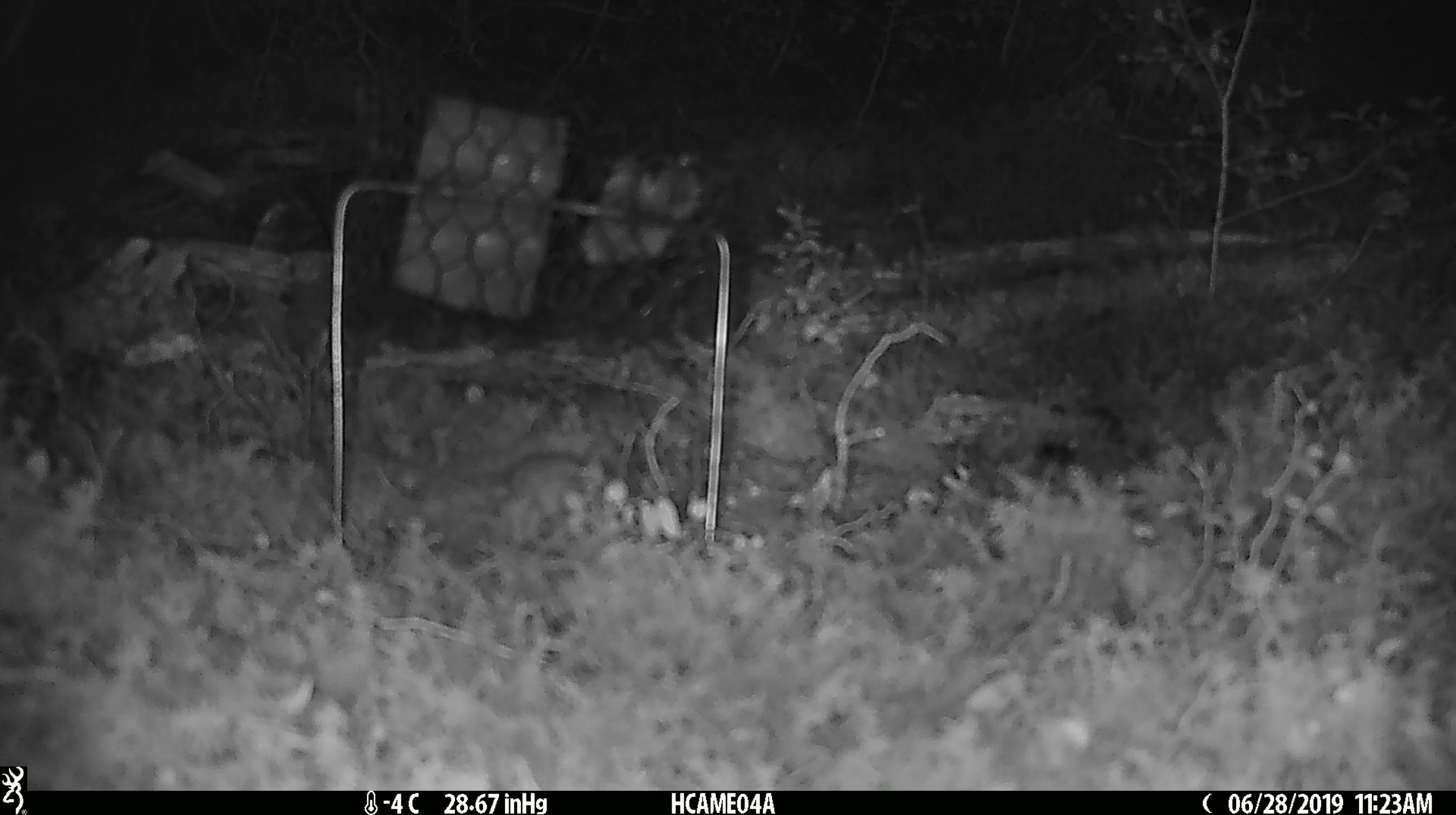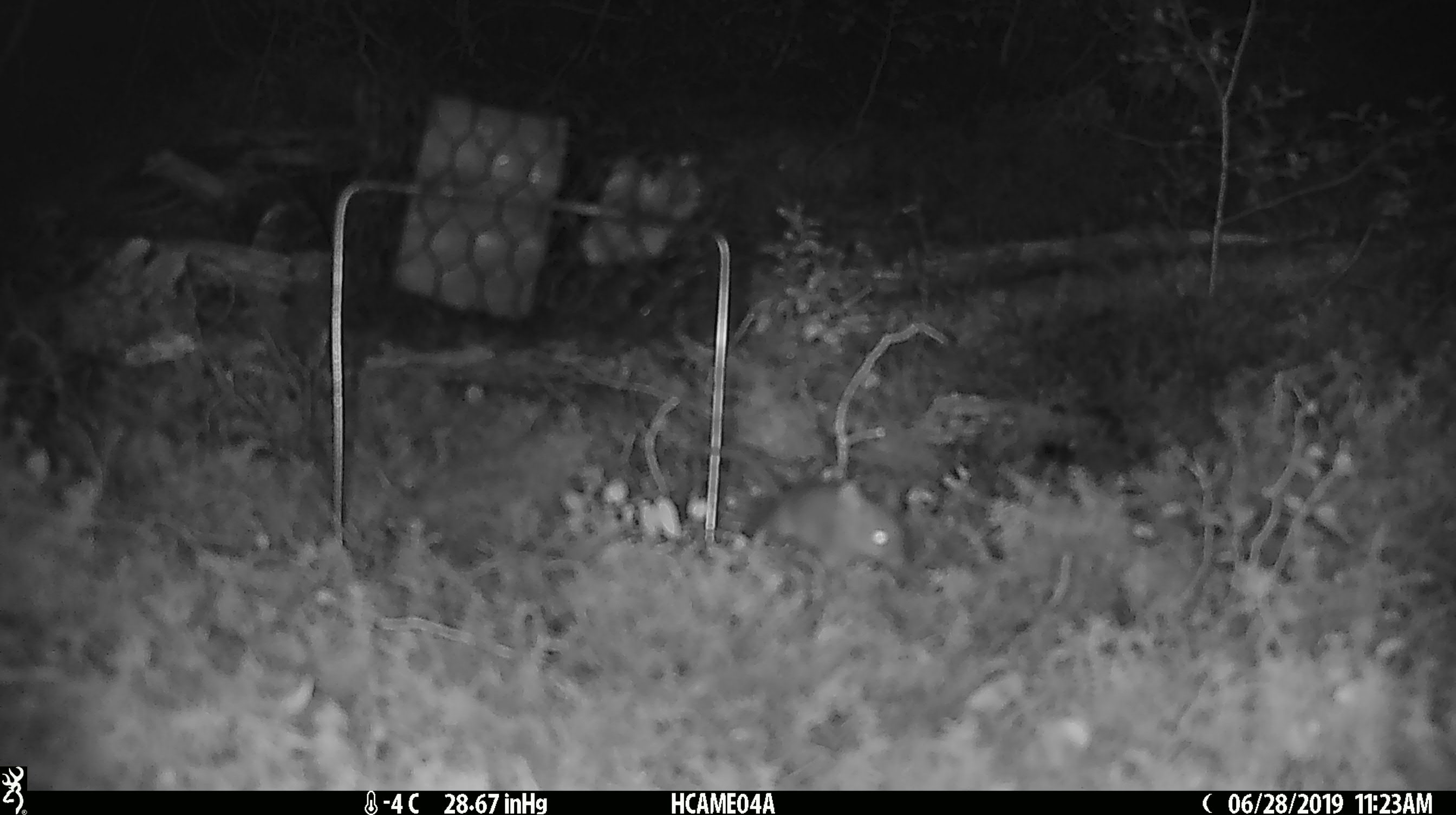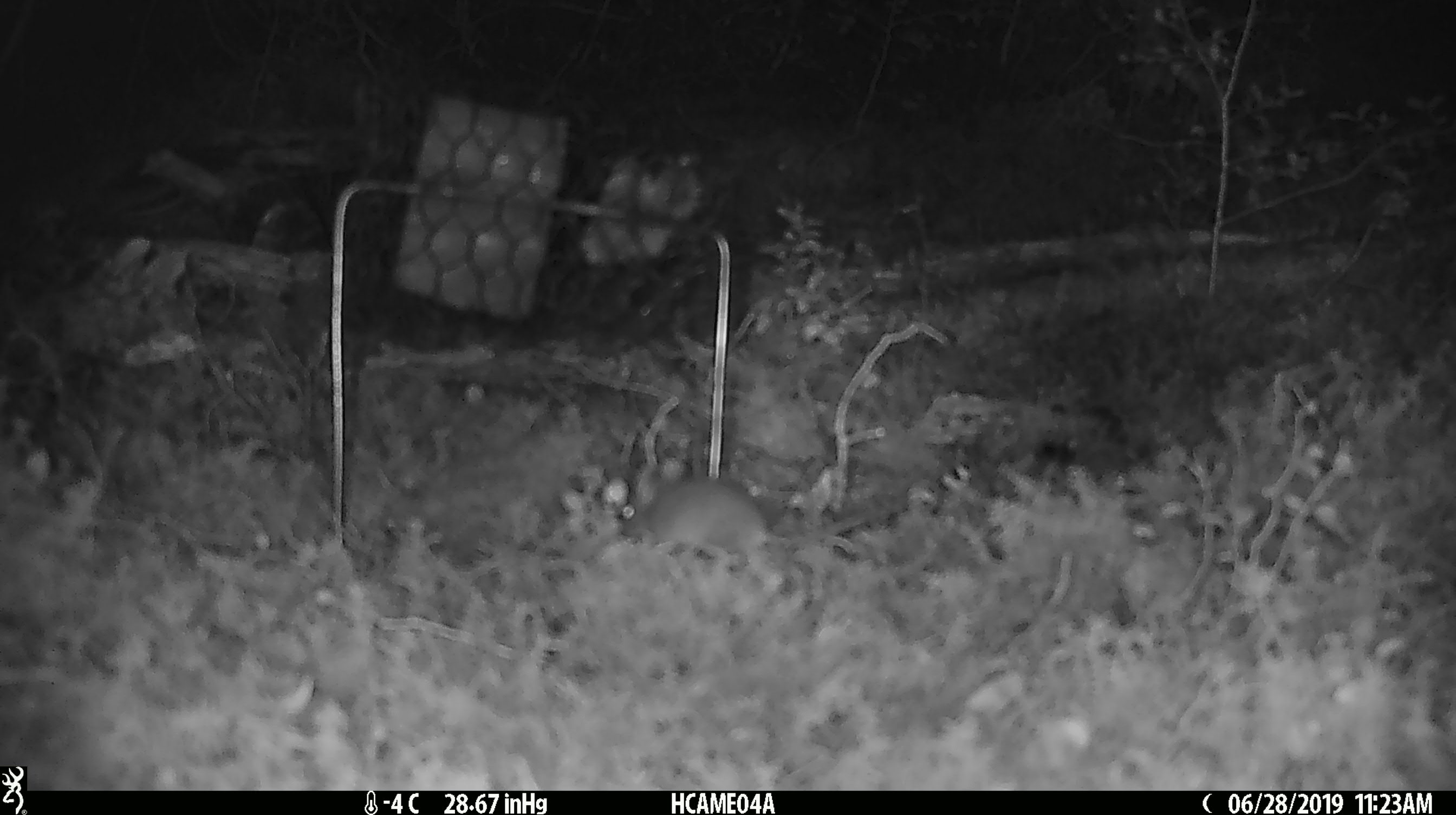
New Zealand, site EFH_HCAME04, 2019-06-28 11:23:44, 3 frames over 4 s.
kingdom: Animalia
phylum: Chordata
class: Mammalia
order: Rodentia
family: Muridae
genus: Mus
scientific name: Mus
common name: mouse